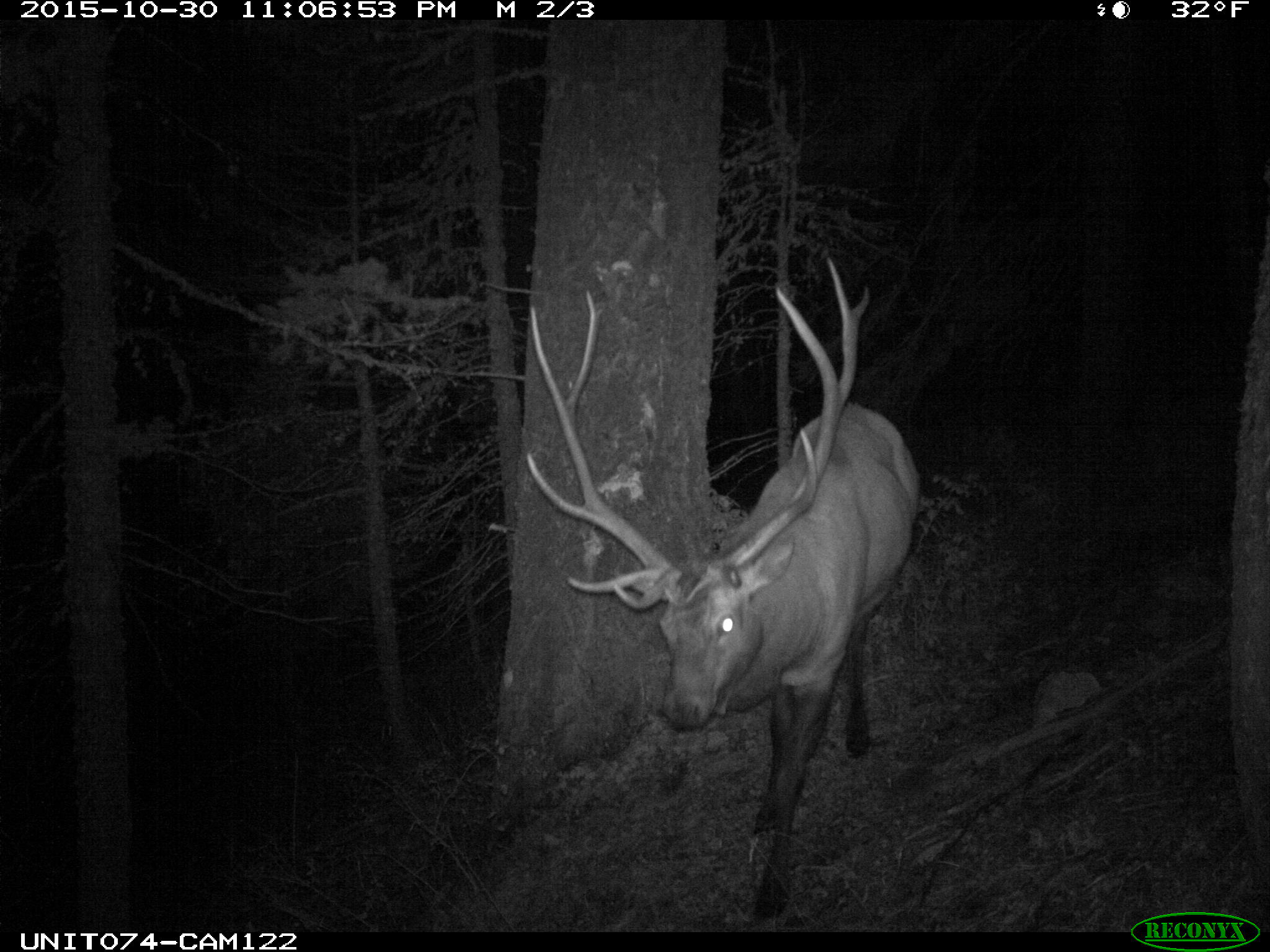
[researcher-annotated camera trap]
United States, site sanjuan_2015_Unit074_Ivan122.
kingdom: Animalia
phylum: Chordata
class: Mammalia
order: Artiodactyla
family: Cervidae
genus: Cervus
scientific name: Cervus elaphus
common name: red deer